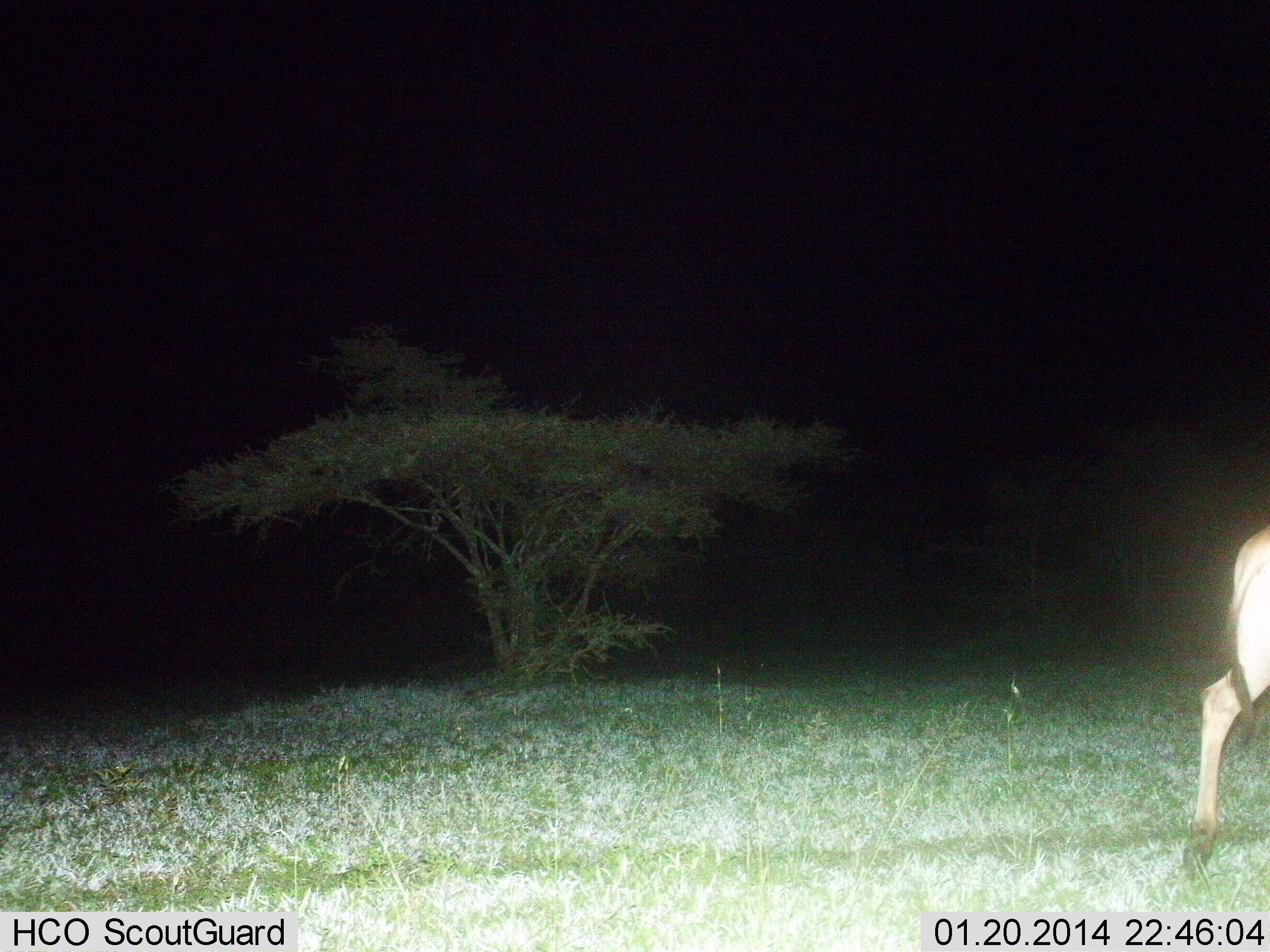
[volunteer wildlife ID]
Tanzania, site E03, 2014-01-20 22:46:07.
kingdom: Animalia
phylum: Chordata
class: Mammalia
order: Artiodactyla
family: Bovidae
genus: Alcelaphus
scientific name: Alcelaphus buselaphus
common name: hartebeest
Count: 1.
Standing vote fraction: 20%.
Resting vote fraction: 0%.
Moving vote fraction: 80%.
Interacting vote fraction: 0%.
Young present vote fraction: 0%.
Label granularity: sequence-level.